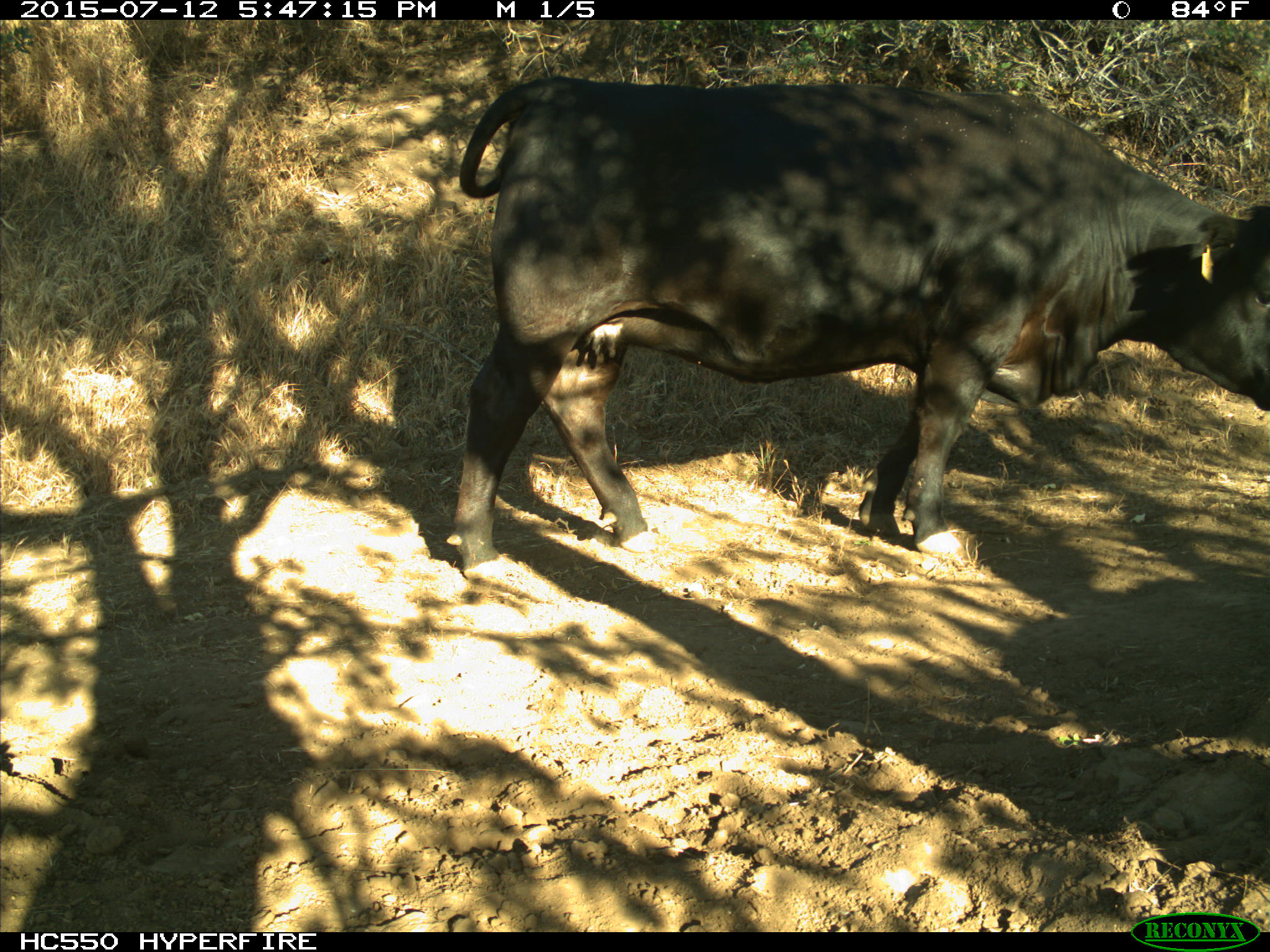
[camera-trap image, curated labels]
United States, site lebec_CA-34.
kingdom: Animalia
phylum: Chordata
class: Mammalia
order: Artiodactyla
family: Bovidae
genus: Bos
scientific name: Bos taurus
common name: domestic cow